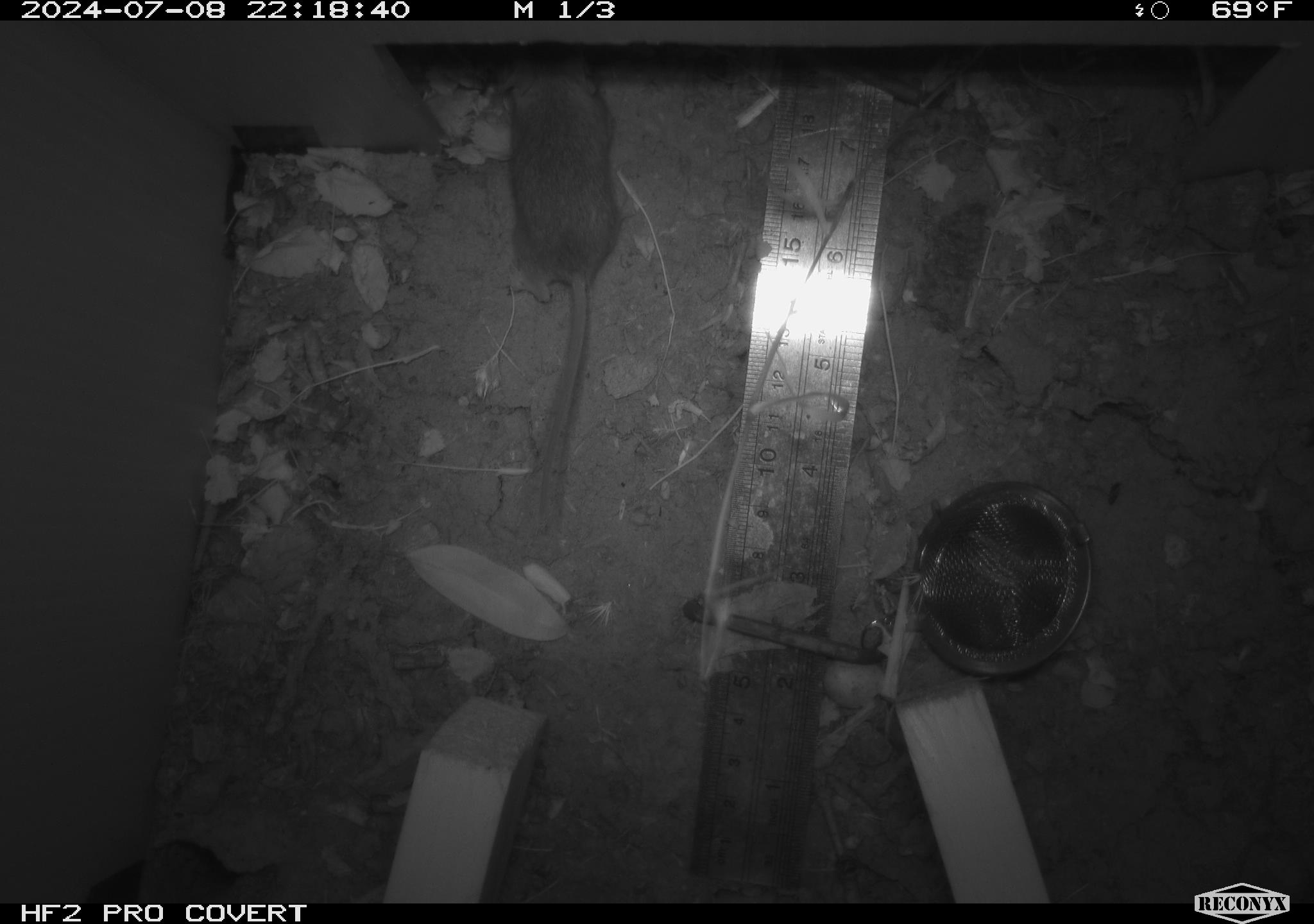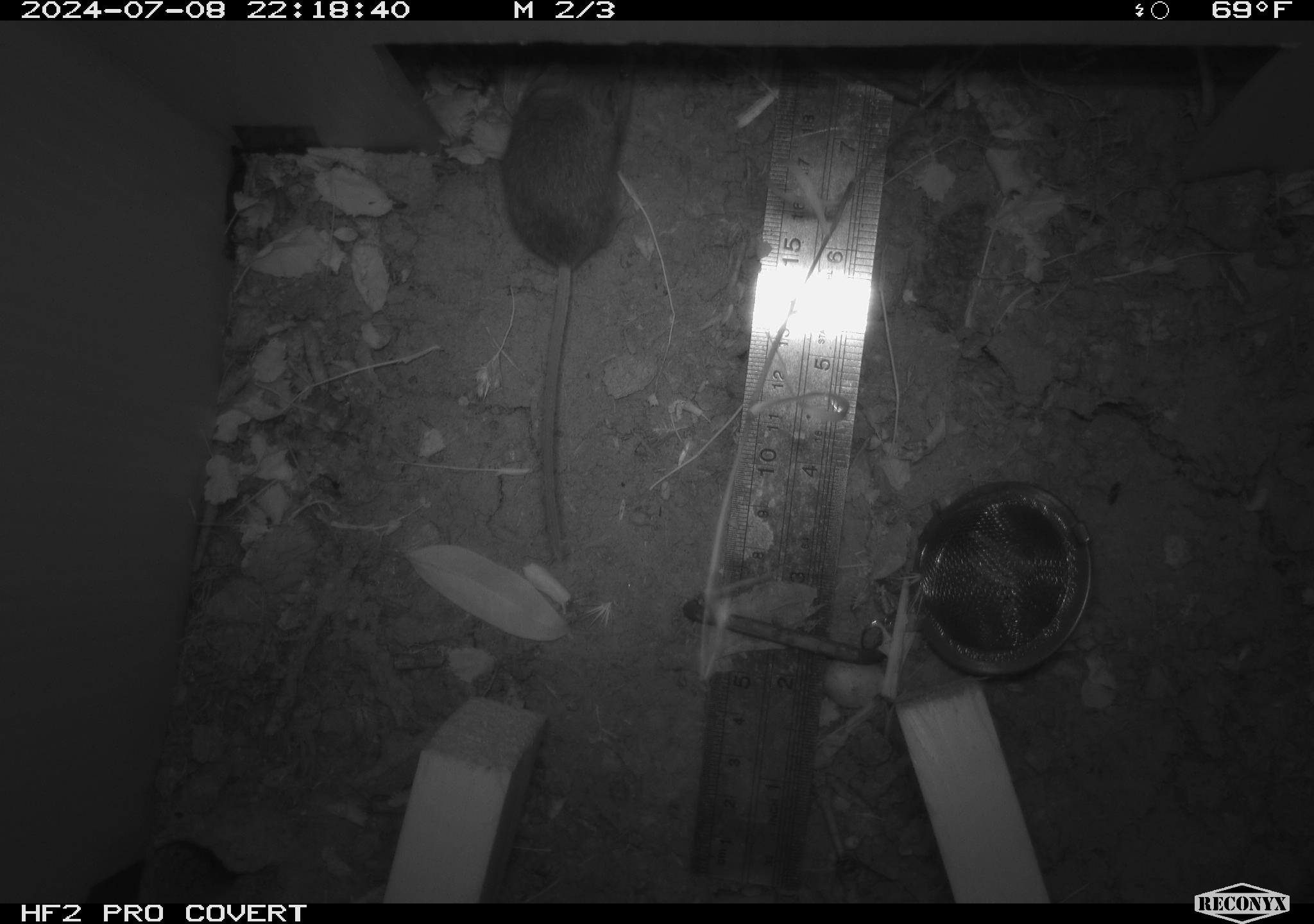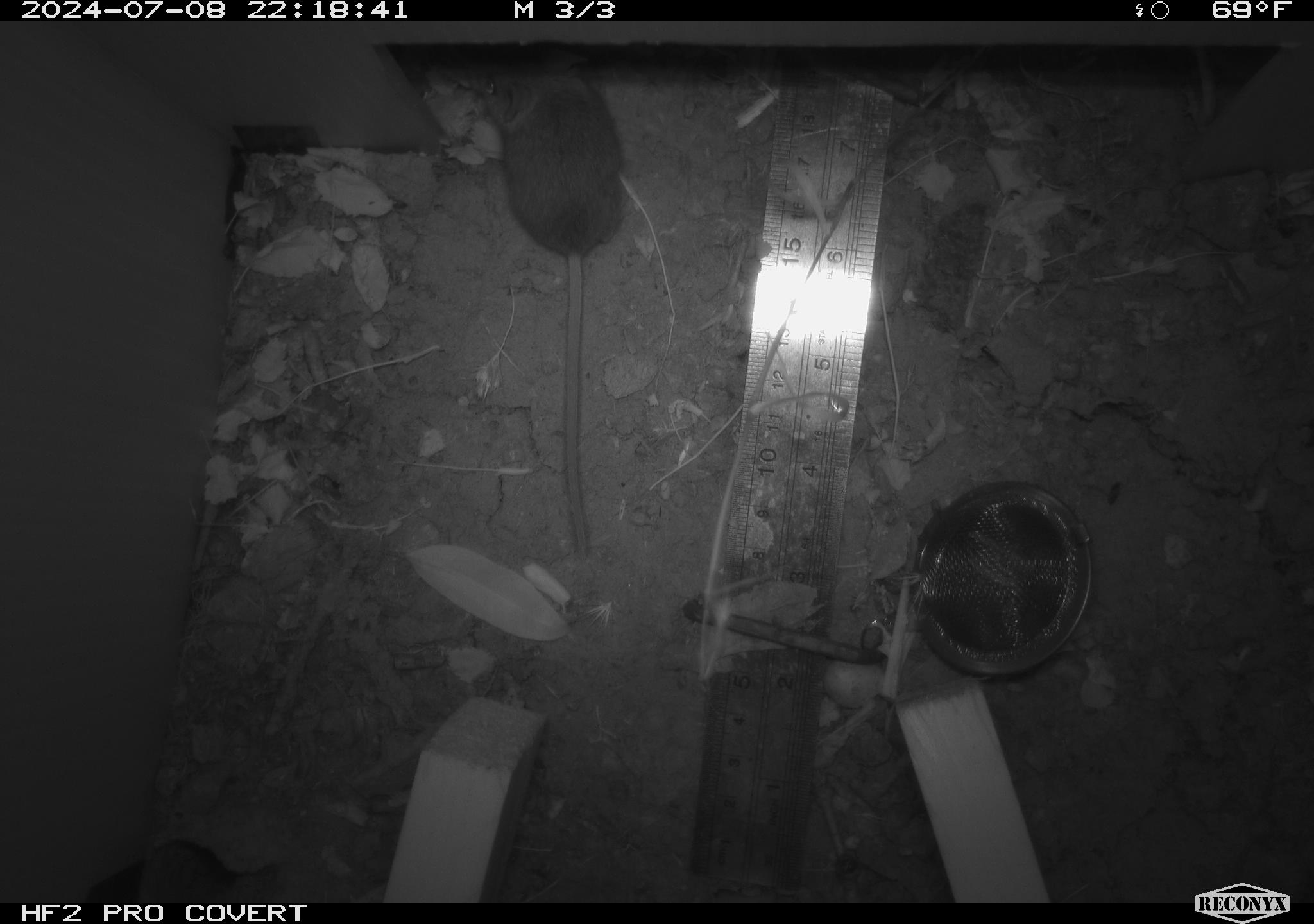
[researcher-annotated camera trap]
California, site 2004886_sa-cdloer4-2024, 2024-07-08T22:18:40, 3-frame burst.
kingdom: Animalia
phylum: Chordata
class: Mammalia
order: Rodentia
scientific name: Rodentia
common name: rodent